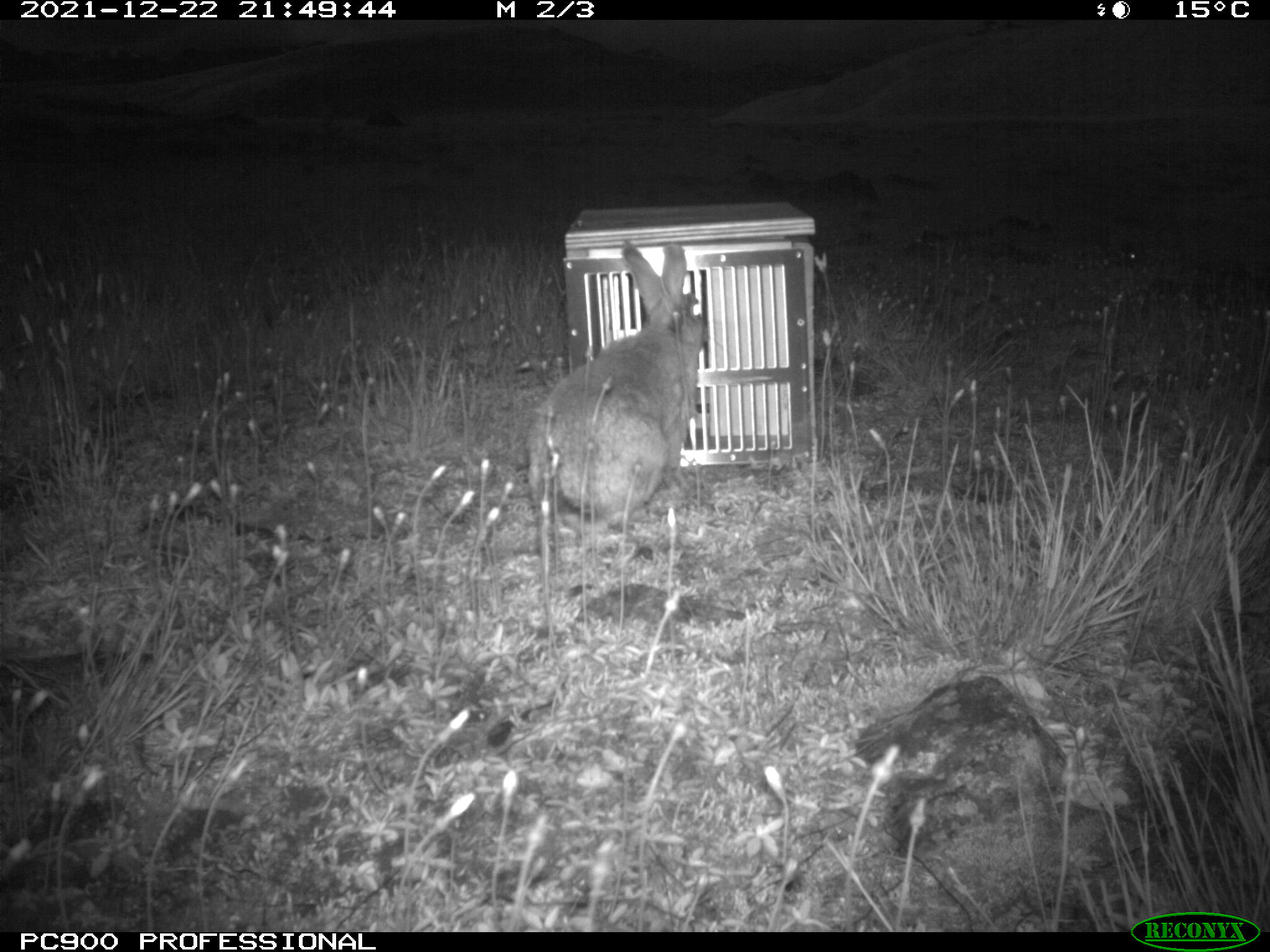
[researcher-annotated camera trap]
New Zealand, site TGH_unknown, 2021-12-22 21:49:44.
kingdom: Animalia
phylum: Chordata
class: Mammalia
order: Lagomorpha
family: Leporidae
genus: Oryctolagus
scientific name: Oryctolagus cuniculus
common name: european rabbit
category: rabbit